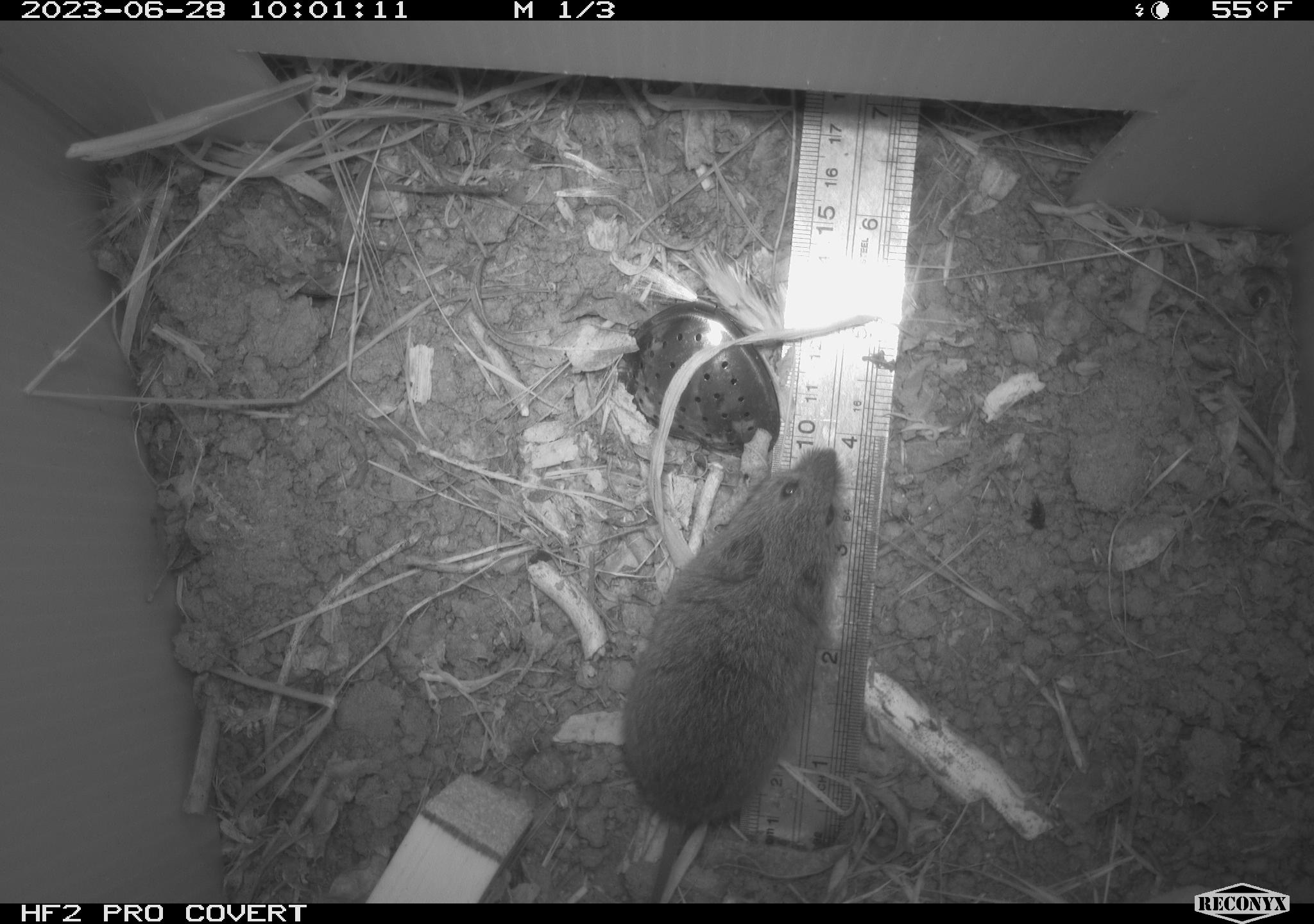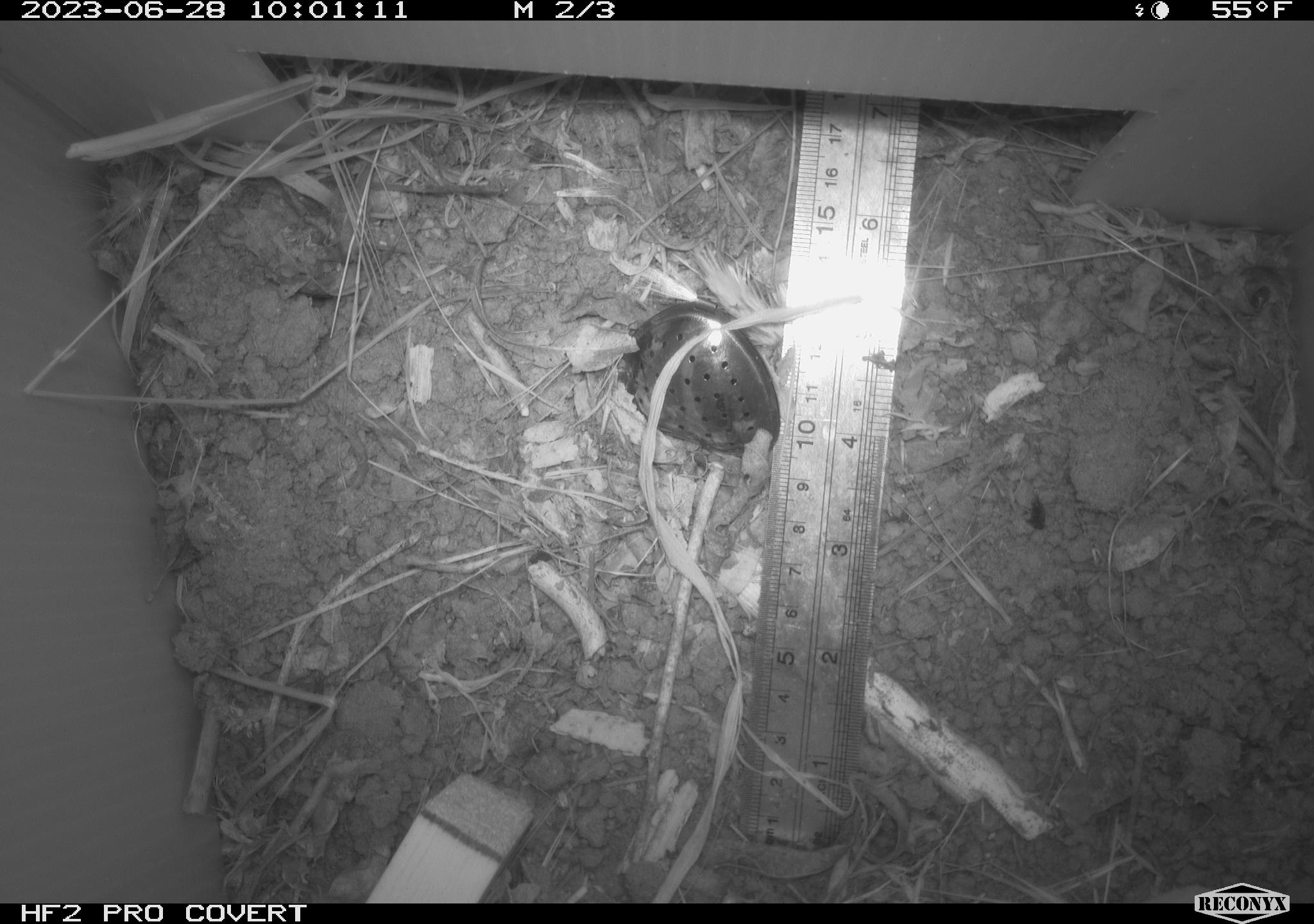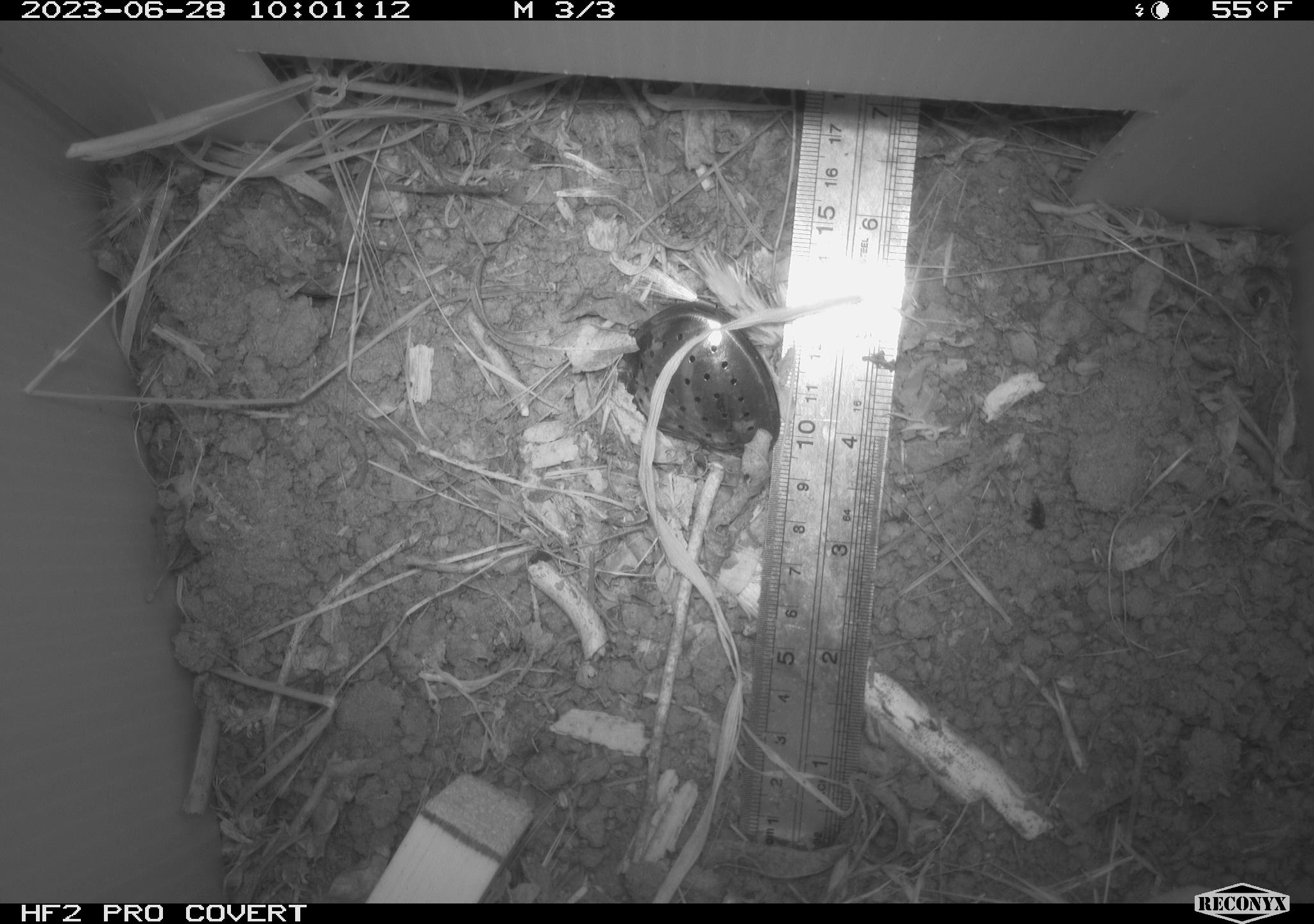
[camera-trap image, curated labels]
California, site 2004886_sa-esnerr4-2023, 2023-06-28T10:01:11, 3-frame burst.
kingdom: Animalia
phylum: Chordata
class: Mammalia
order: Rodentia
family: Cricetidae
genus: Microtus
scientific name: Microtus californicus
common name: california vole